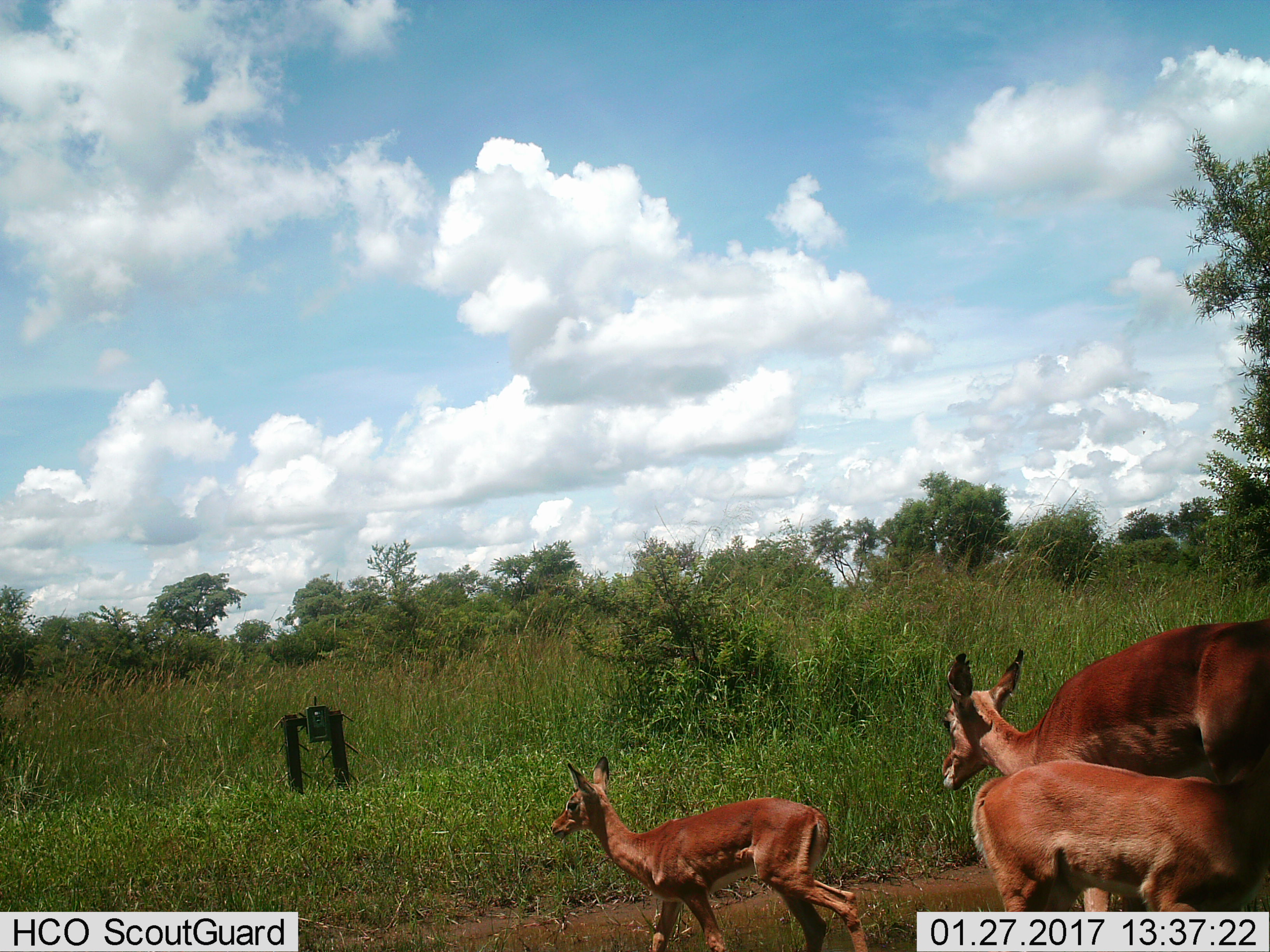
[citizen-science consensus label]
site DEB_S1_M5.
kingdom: Animalia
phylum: Chordata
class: Mammalia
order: Artiodactyla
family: Bovidae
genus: Aepyceros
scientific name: Aepyceros melampus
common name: impala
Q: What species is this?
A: Impala (Aepyceros melampus).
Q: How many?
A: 3.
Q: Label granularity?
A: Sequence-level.